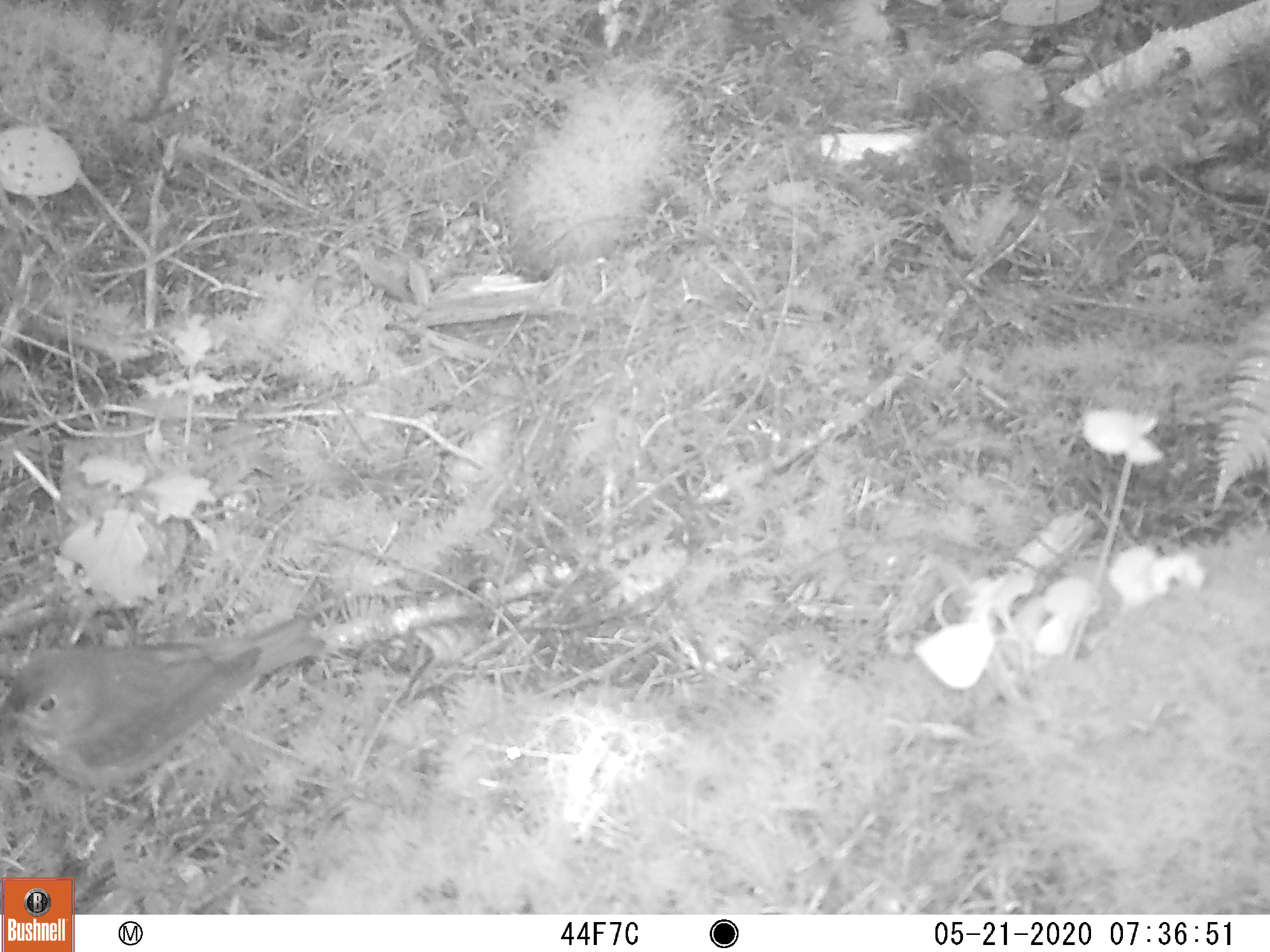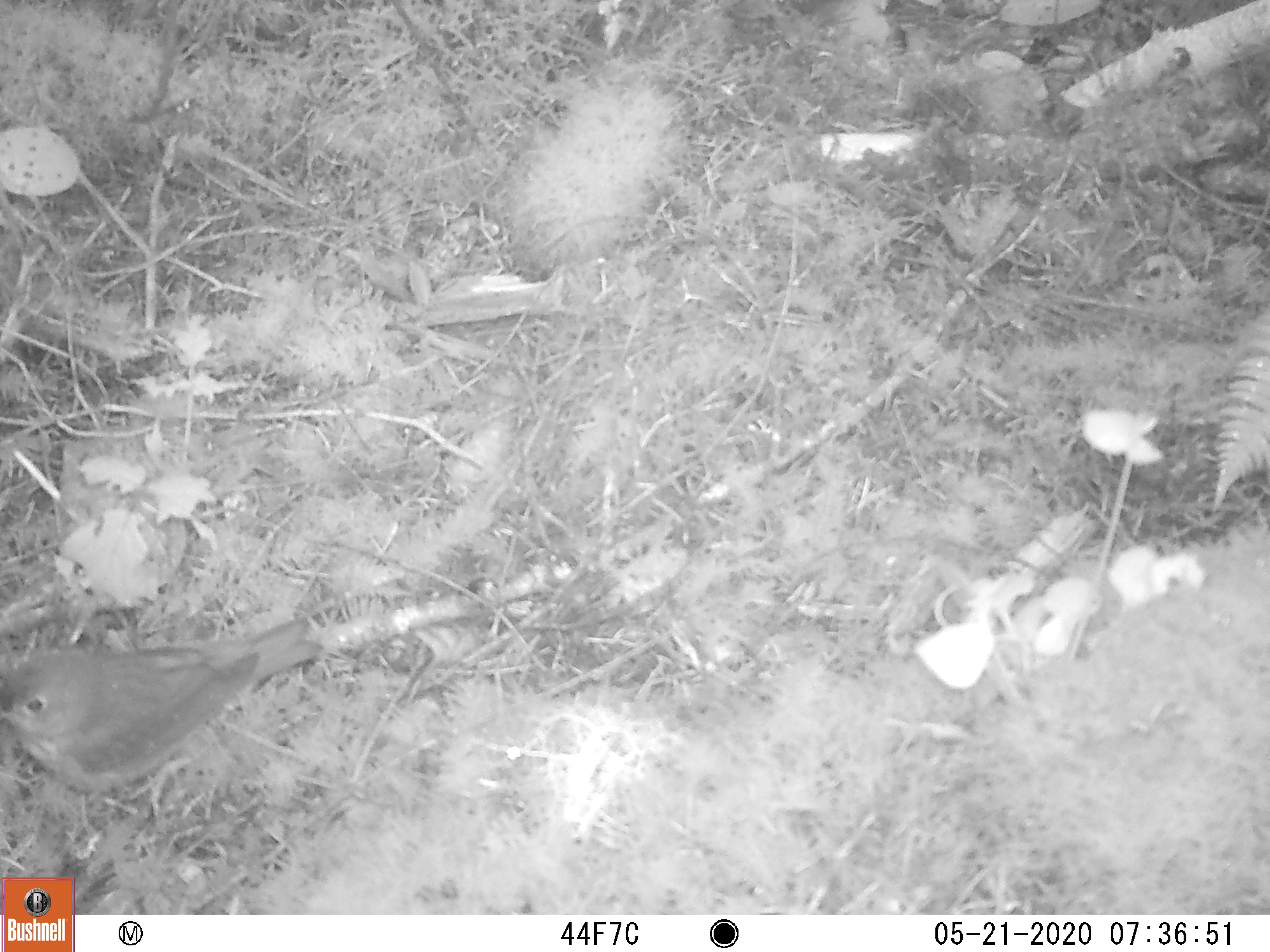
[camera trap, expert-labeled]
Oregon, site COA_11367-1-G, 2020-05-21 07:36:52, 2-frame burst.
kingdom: Animalia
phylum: Chordata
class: Aves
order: Passeriformes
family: Turdidae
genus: Catharus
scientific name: Catharus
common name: brown thrushes and nightingale-thrushes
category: catharus species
Catharus species (brown thrushes and nightingale-thrushes) (Catharus).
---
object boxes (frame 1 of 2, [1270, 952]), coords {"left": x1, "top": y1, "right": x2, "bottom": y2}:
catharus species: {"left": 0, "top": 598, "right": 346, "bottom": 822}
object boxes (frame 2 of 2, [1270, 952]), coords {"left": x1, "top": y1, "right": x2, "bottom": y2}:
catharus species: {"left": 0, "top": 609, "right": 335, "bottom": 828}